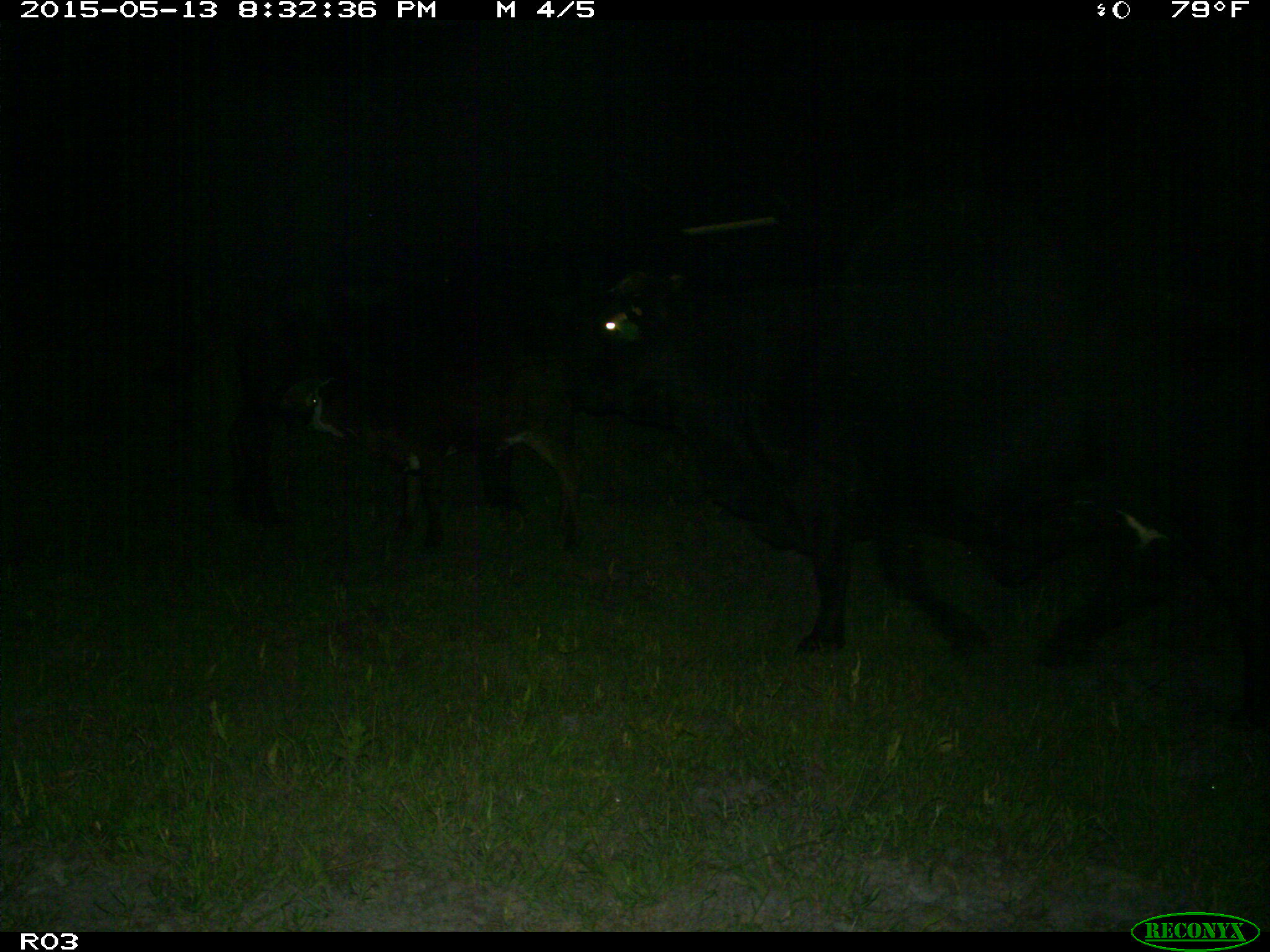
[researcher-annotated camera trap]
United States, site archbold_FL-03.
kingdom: Animalia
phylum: Chordata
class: Mammalia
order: Artiodactyla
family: Bovidae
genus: Bos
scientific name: Bos taurus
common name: domestic cow